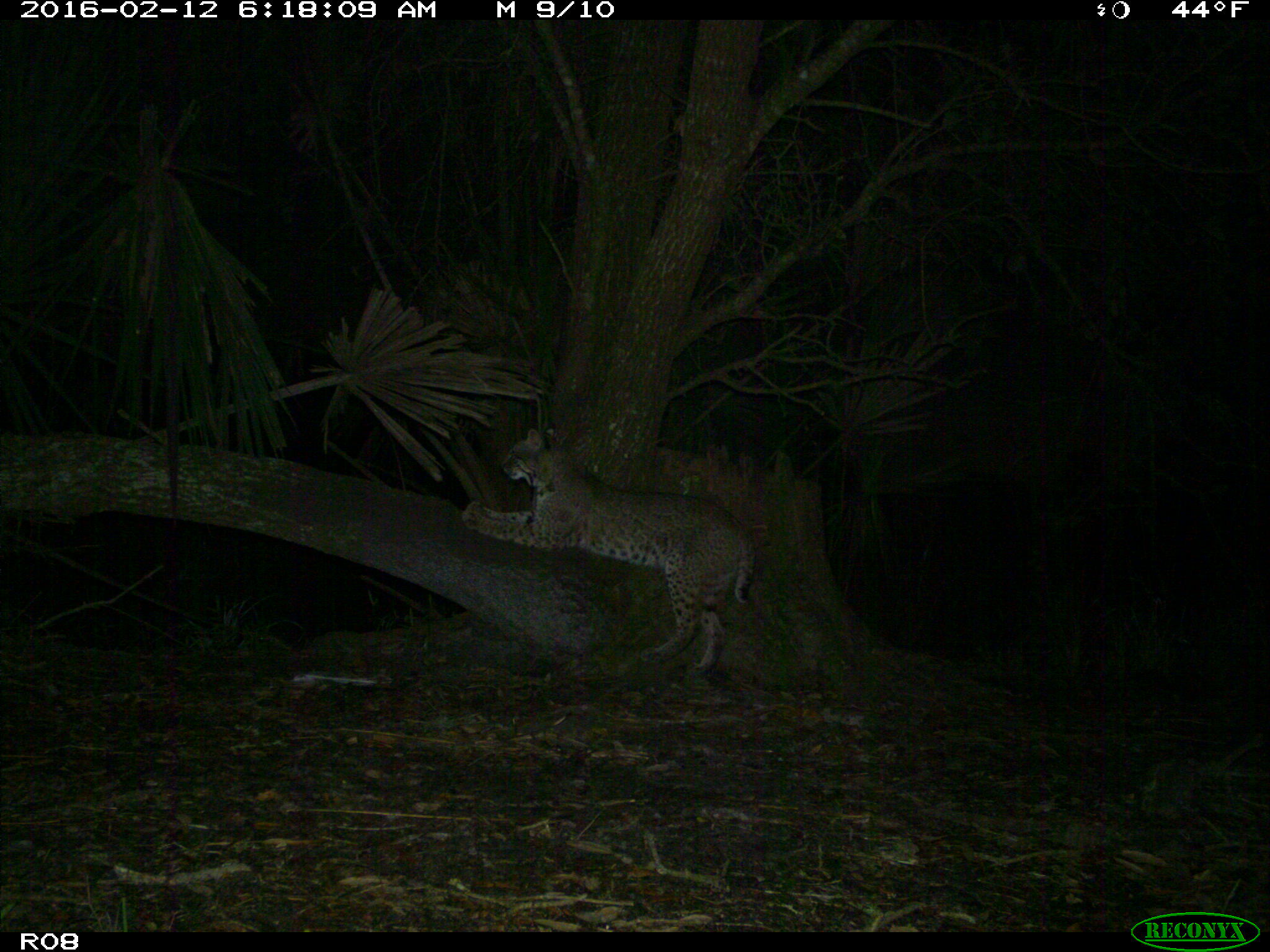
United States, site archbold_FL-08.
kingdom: Animalia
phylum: Chordata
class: Mammalia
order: Carnivora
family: Felidae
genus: Lynx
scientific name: Lynx rufus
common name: bobcat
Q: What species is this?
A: Lynx rufus (bobcat).